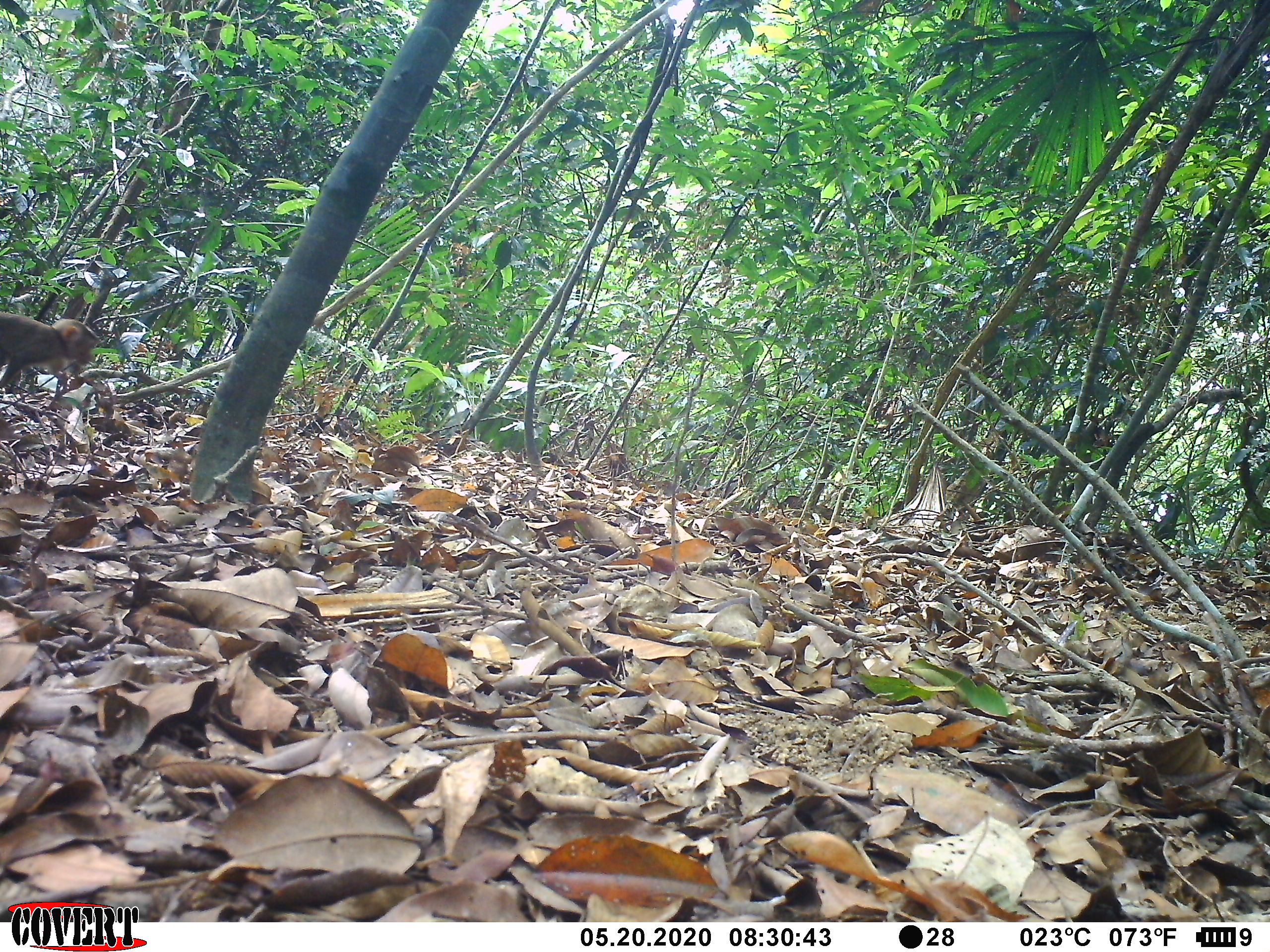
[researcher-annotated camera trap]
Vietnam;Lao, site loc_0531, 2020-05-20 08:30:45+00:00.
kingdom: Animalia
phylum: Chordata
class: Mammalia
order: Primates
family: Cercopithecidae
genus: Macaca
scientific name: Macaca nemestrina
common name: pig-tailed macaque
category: pig tailed macaque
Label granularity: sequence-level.